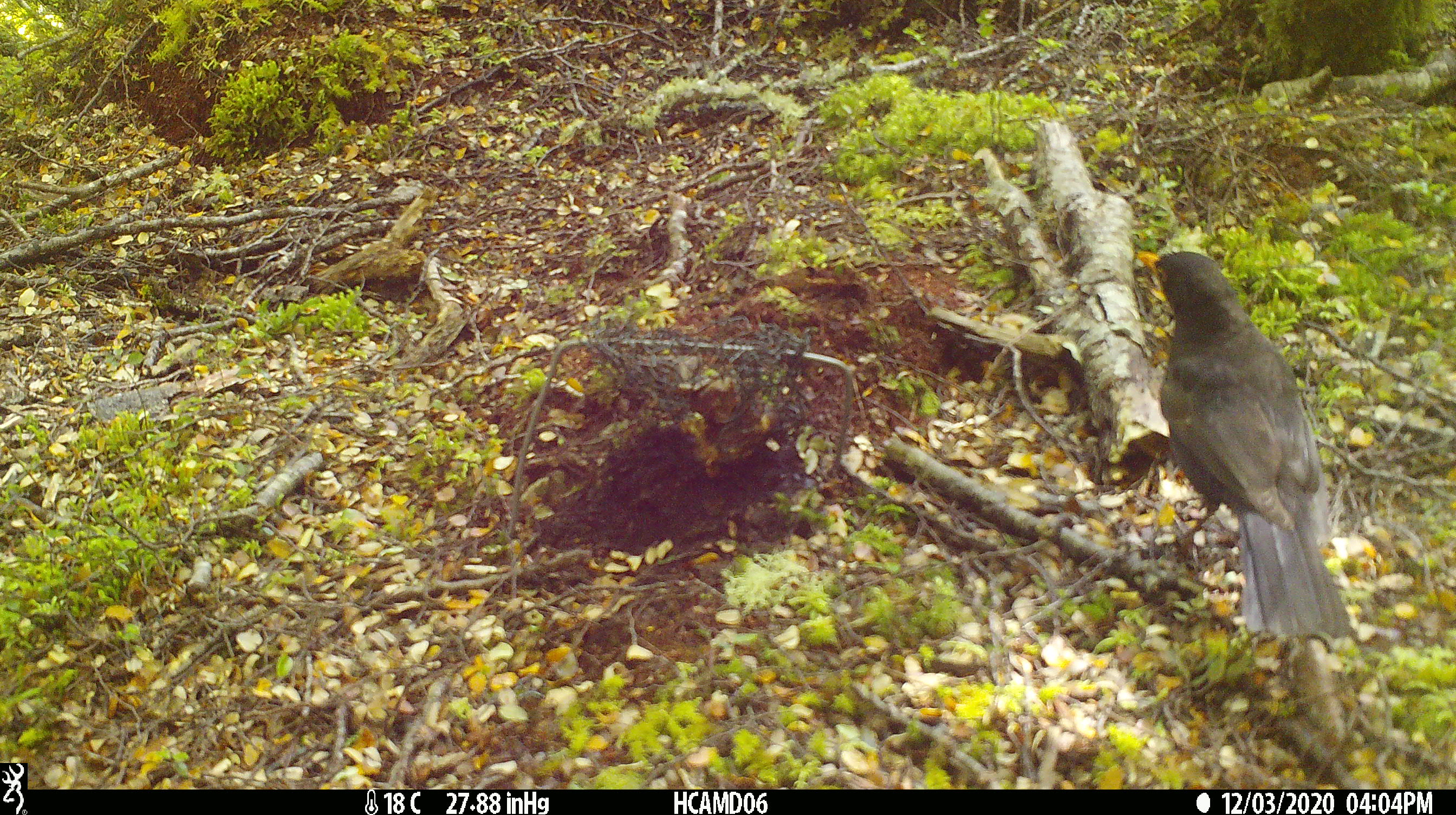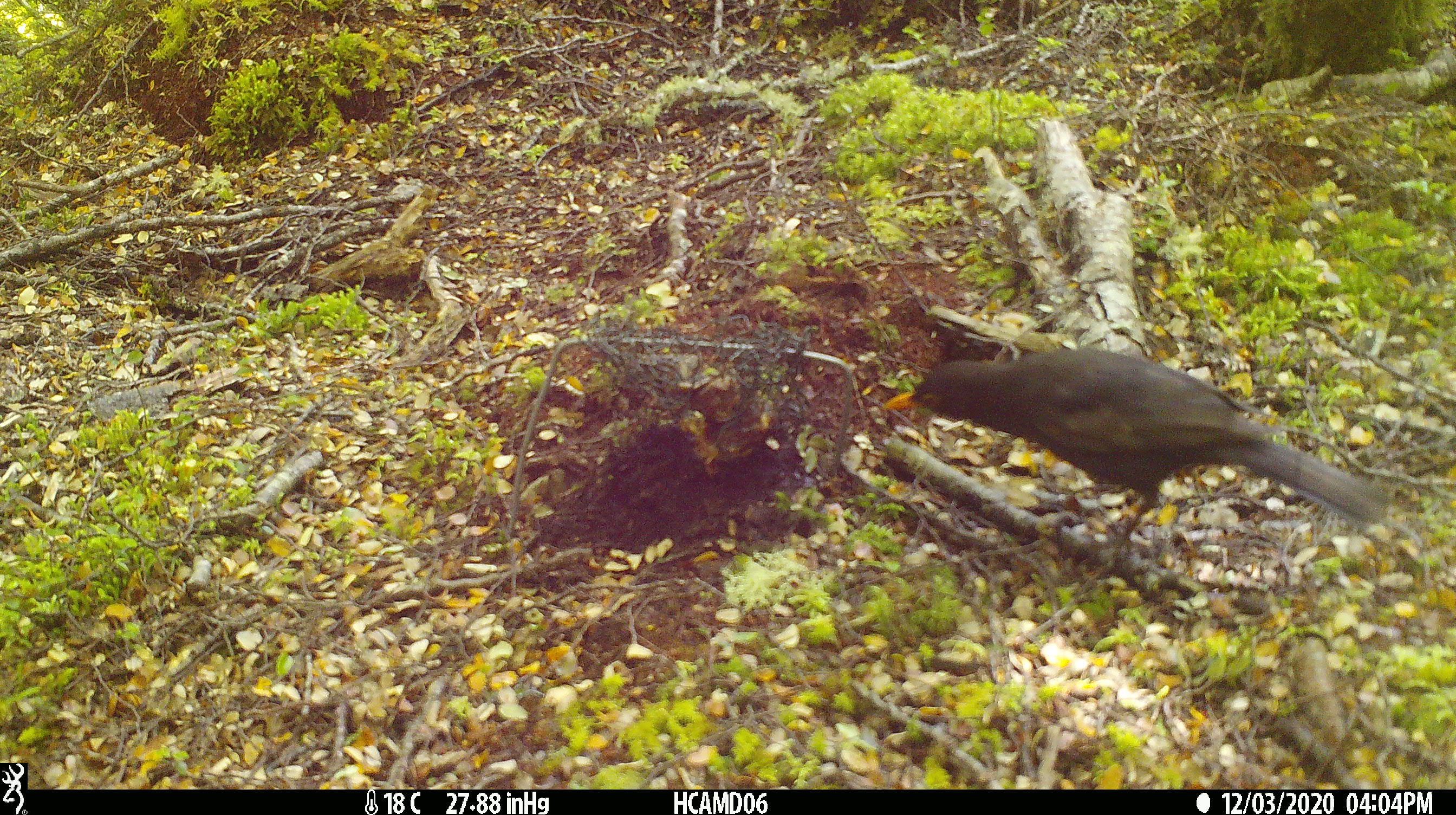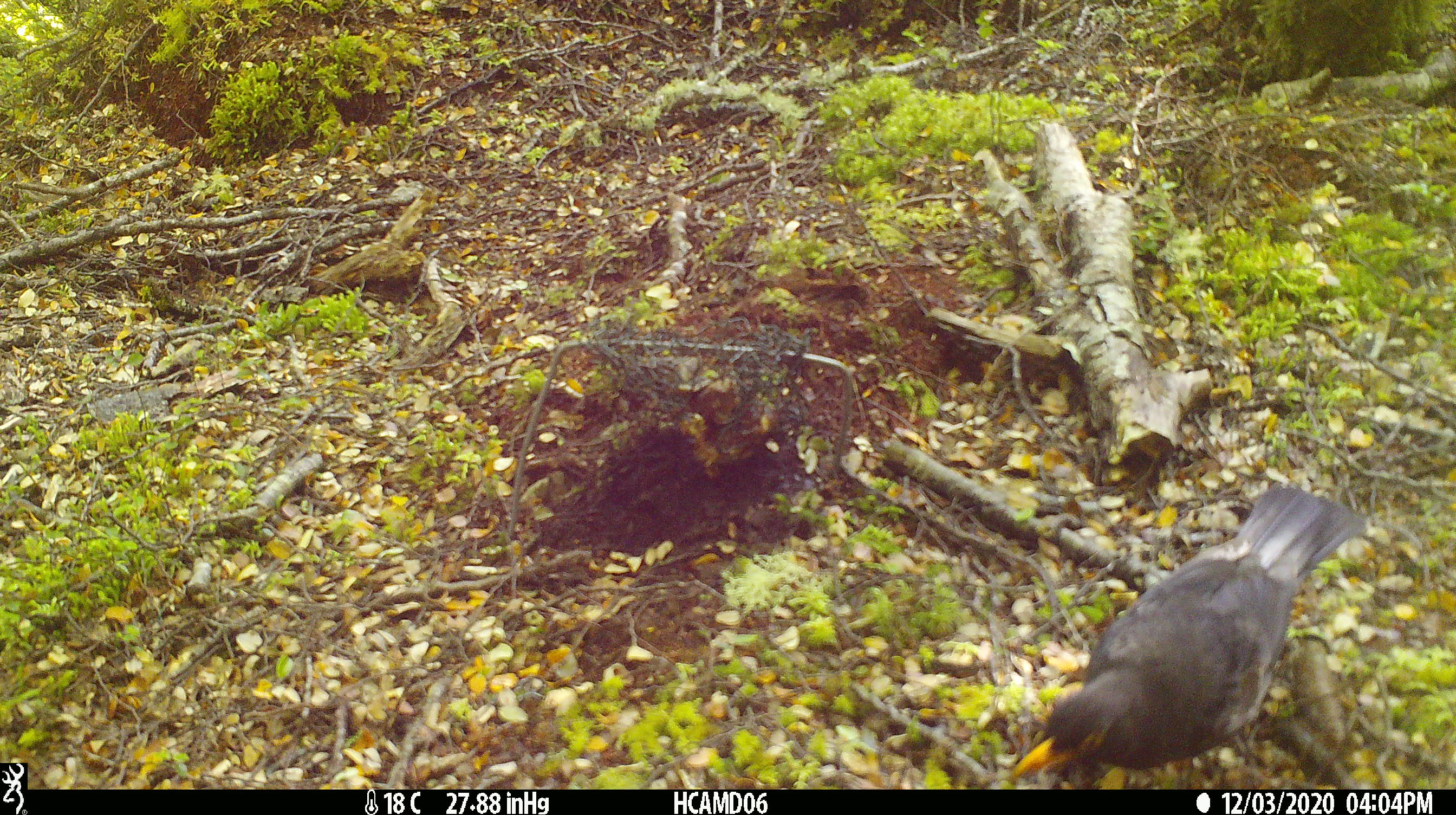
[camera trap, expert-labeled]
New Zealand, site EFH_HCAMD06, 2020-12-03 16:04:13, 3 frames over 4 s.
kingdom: Animalia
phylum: Chordata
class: Aves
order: Passeriformes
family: Turdidae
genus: Turdus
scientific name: Turdus merula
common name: eurasian blackbird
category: blackbird